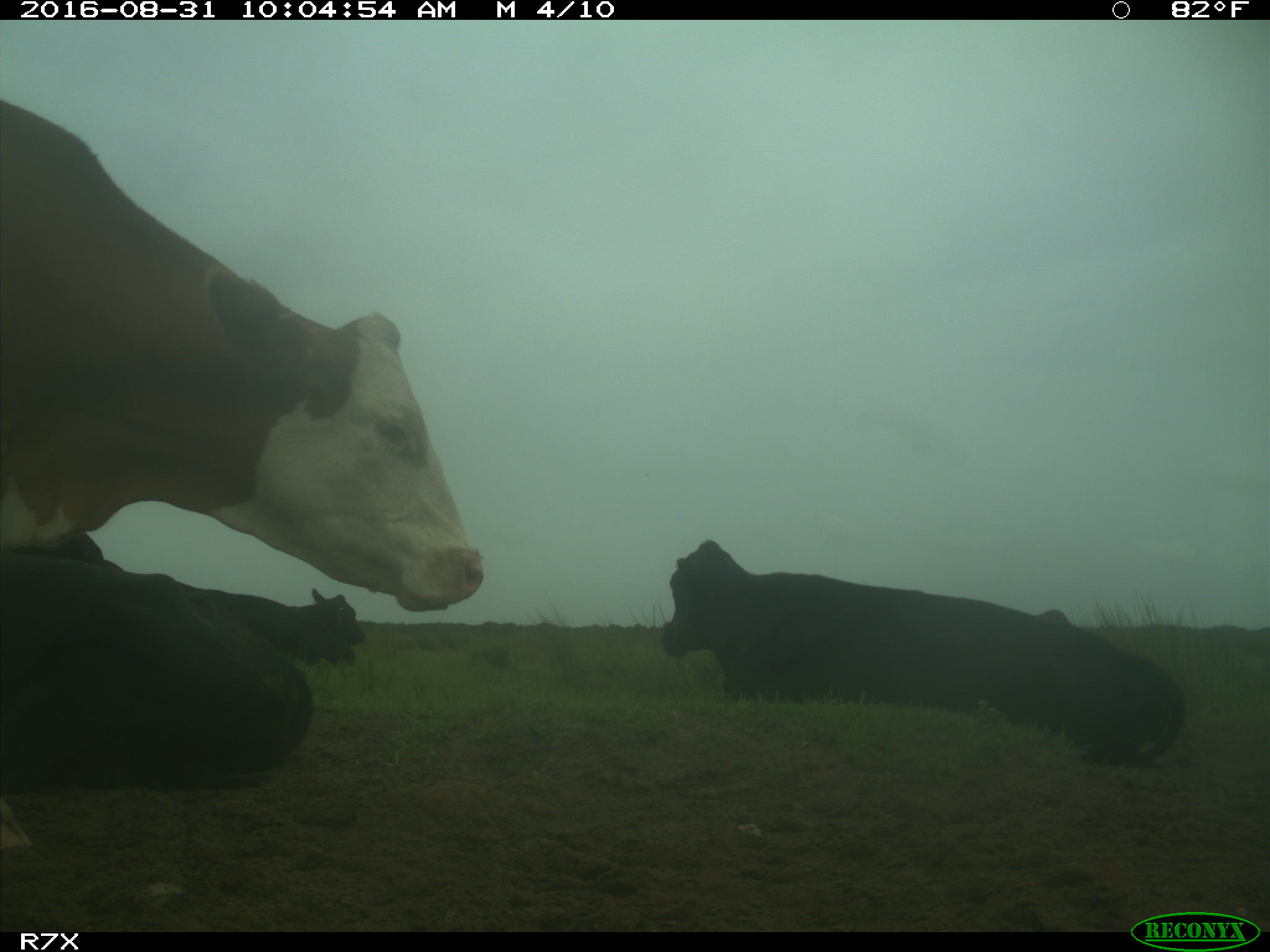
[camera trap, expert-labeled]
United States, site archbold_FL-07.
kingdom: Animalia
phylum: Chordata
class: Mammalia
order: Artiodactyla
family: Bovidae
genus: Bos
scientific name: Bos taurus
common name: domestic cow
Bos taurus (domestic cow).